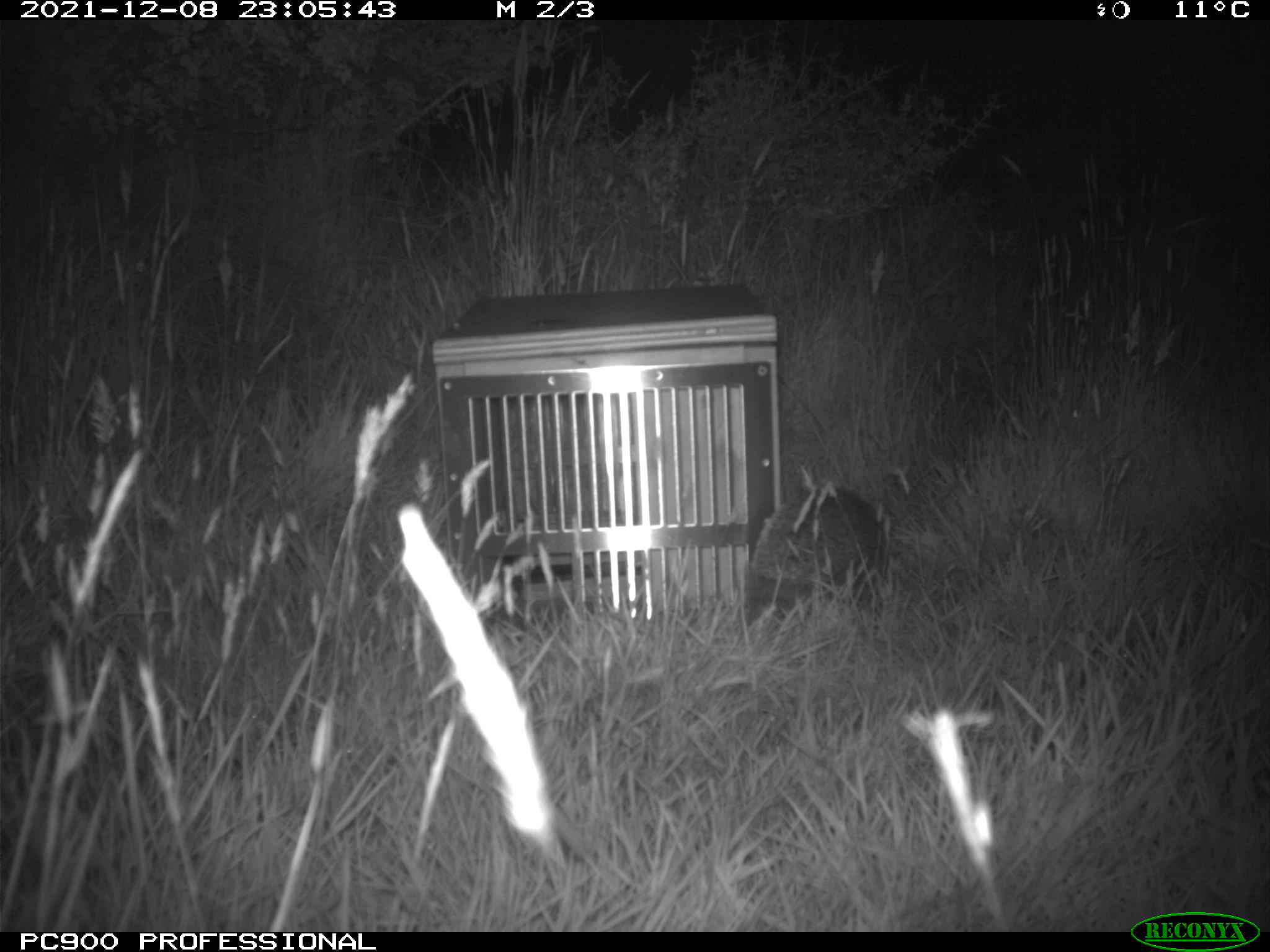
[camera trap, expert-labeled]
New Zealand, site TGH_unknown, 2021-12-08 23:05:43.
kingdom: Animalia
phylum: Chordata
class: Mammalia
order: Eulipotyphla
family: Erinaceidae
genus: Erinaceus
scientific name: Erinaceus europaeus europaeus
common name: european hedgehog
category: hedgehog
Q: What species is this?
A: Hedgehog (european hedgehog) (Erinaceus europaeus europaeus).